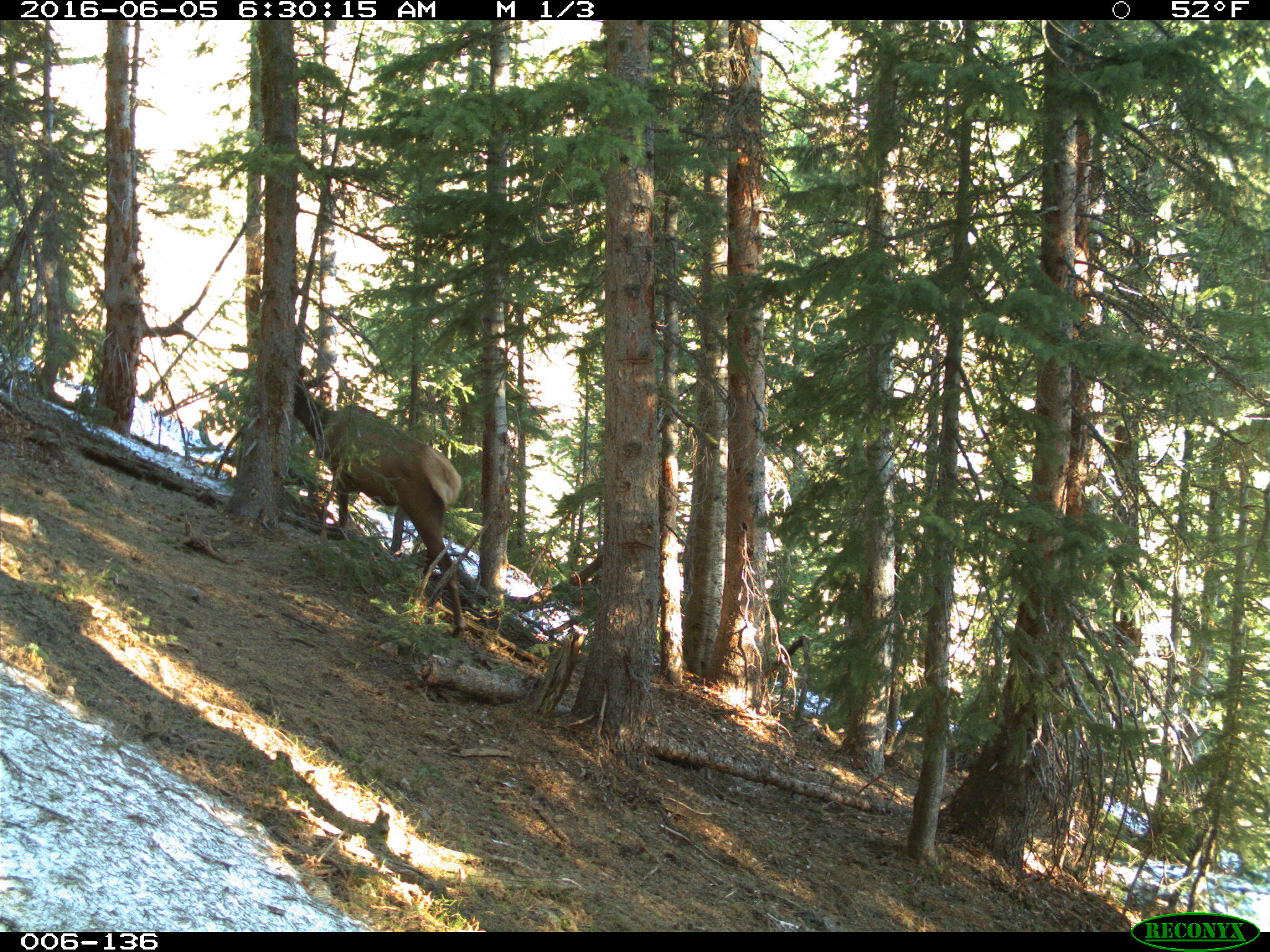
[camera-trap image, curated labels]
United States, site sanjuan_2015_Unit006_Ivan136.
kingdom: Animalia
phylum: Chordata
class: Mammalia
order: Artiodactyla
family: Cervidae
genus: Cervus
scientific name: Cervus elaphus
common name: red deer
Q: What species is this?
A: Cervus elaphus (red deer).